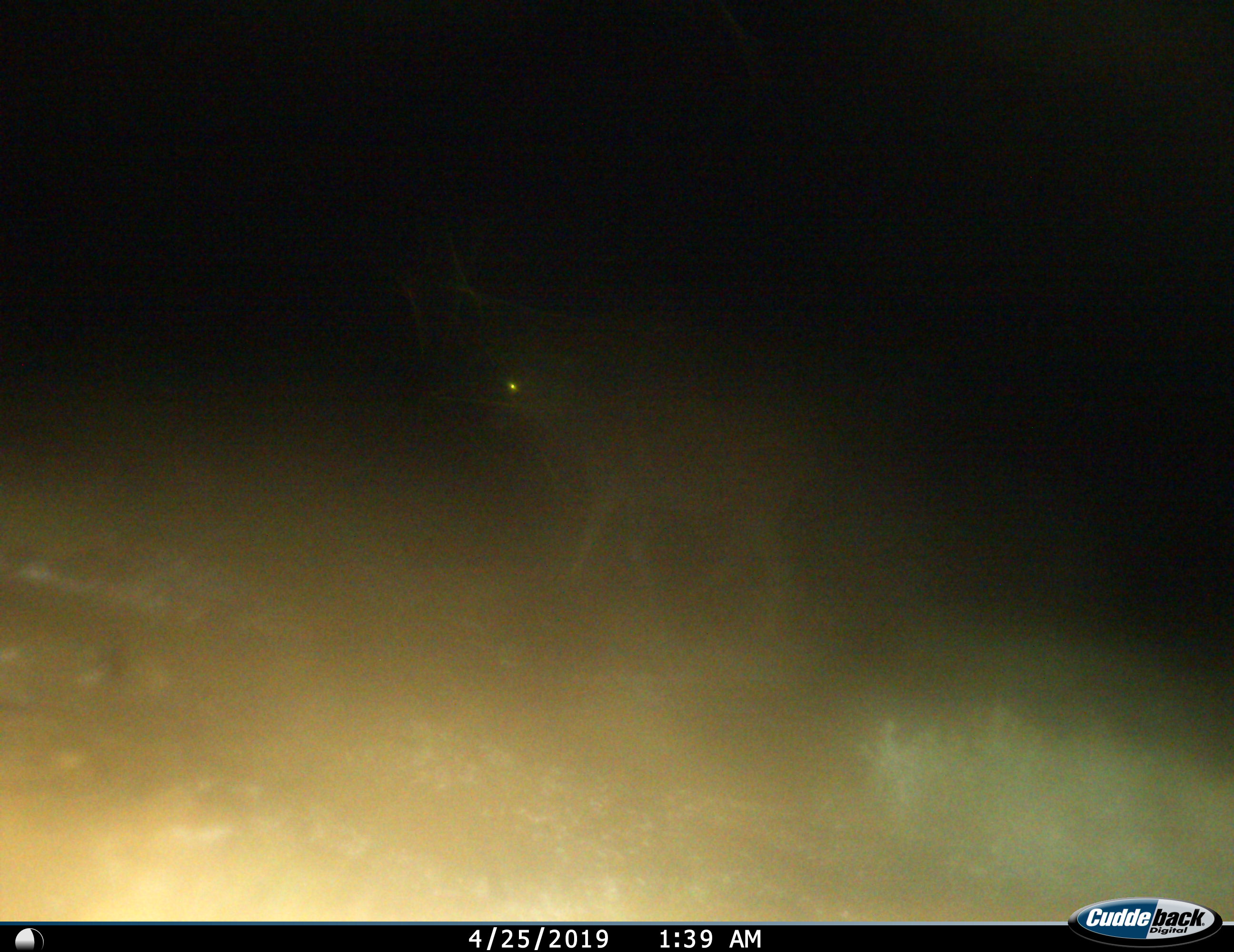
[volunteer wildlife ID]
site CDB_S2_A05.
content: unidentified animal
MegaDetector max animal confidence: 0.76